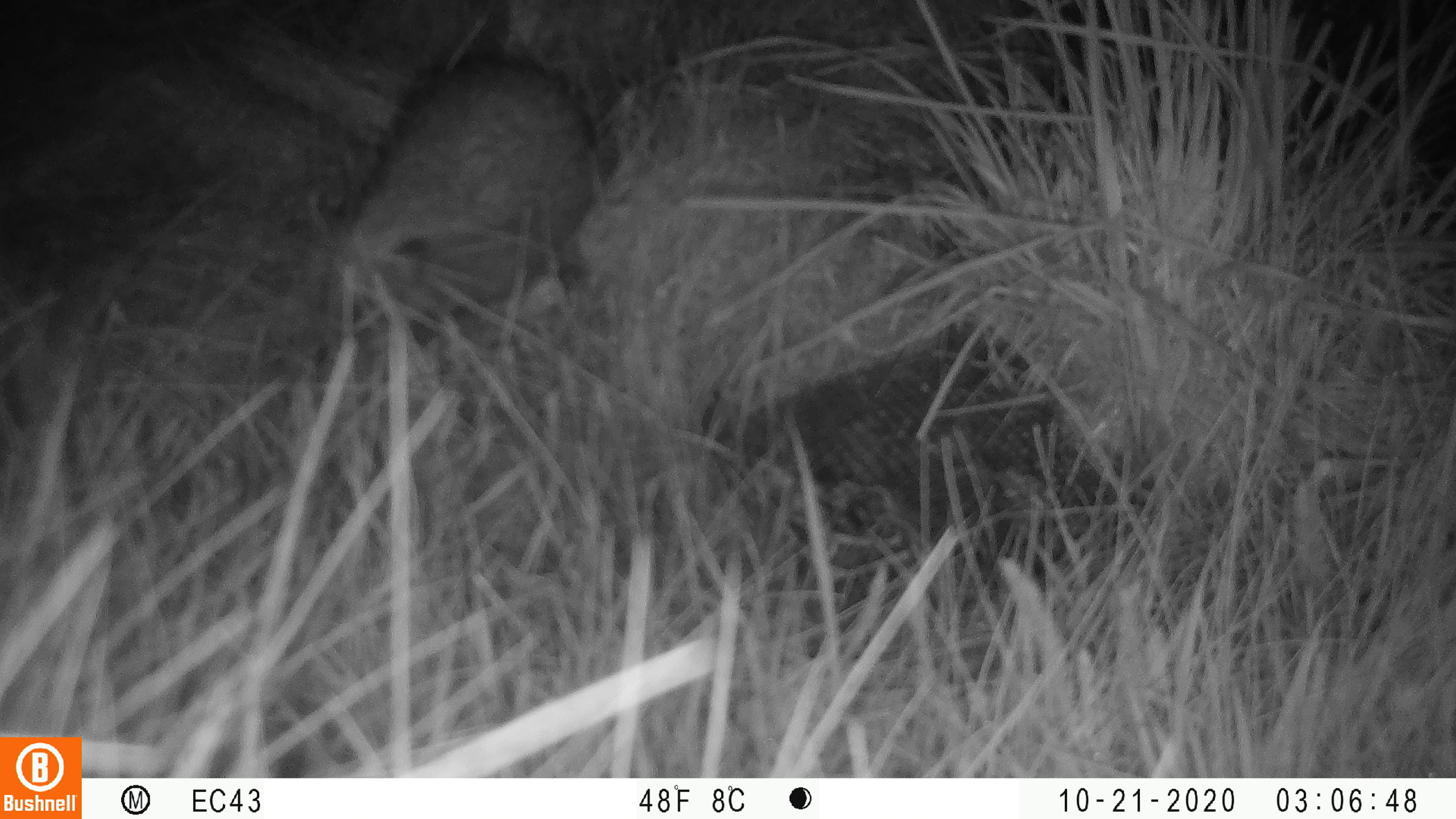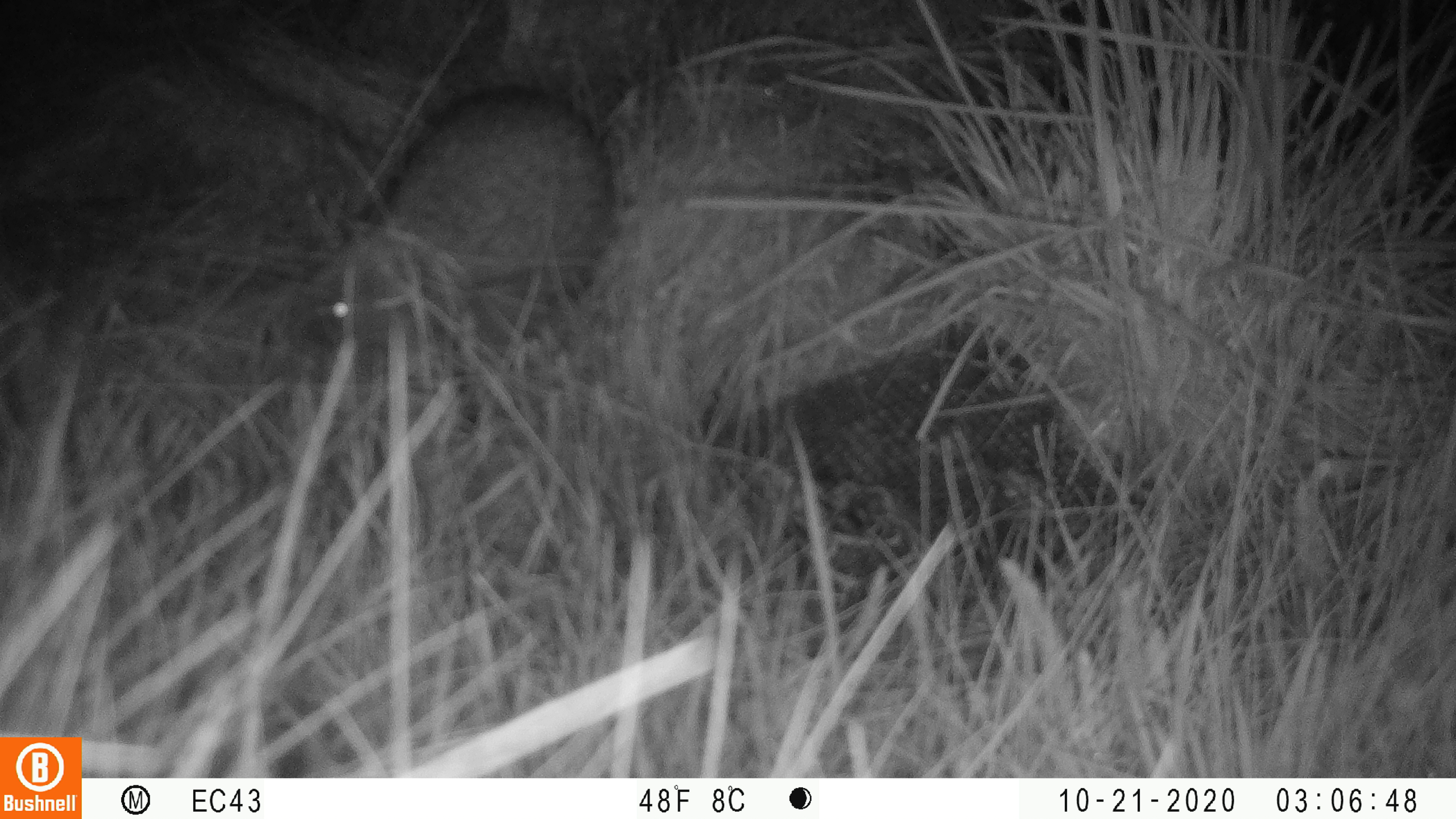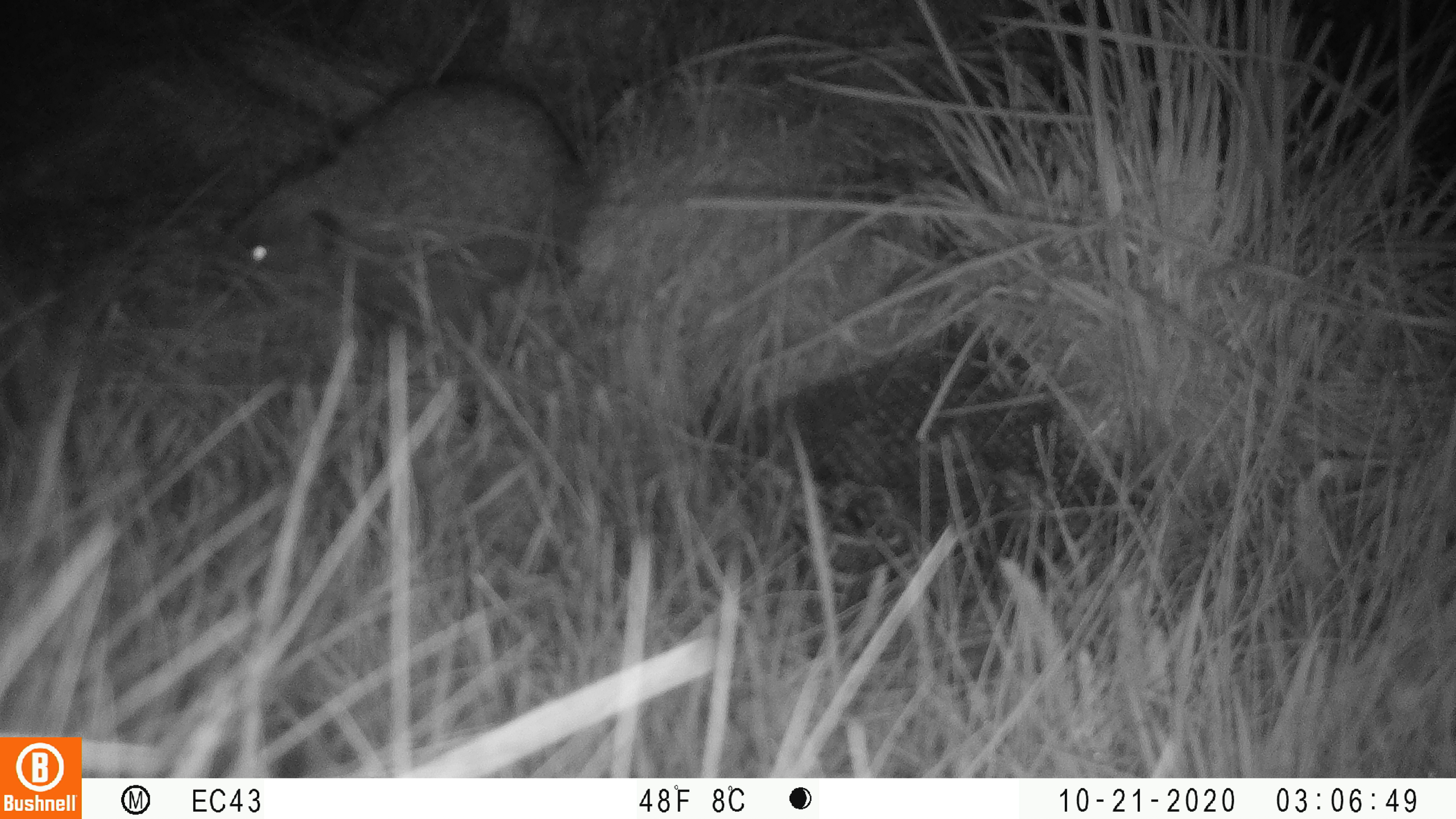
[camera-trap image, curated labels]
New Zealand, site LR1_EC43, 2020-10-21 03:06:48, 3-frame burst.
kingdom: Animalia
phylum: Chordata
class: Mammalia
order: Eulipotyphla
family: Erinaceidae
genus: Erinaceus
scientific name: Erinaceus europaeus europaeus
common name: european hedgehog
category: hedgehog